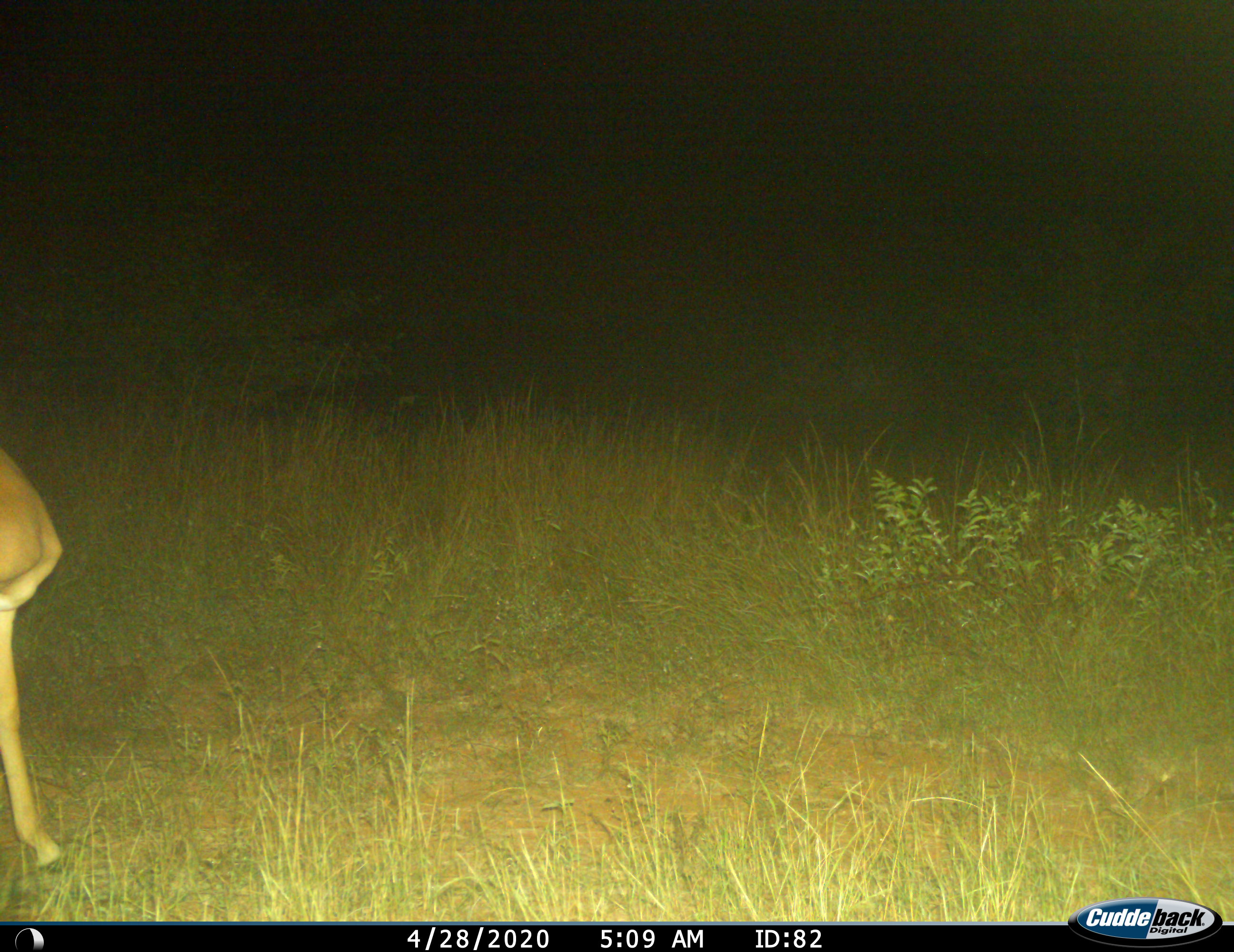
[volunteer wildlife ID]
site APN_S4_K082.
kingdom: Animalia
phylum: Chordata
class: Mammalia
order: Artiodactyla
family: Bovidae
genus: Aepyceros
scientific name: Aepyceros melampus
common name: impala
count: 1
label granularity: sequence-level